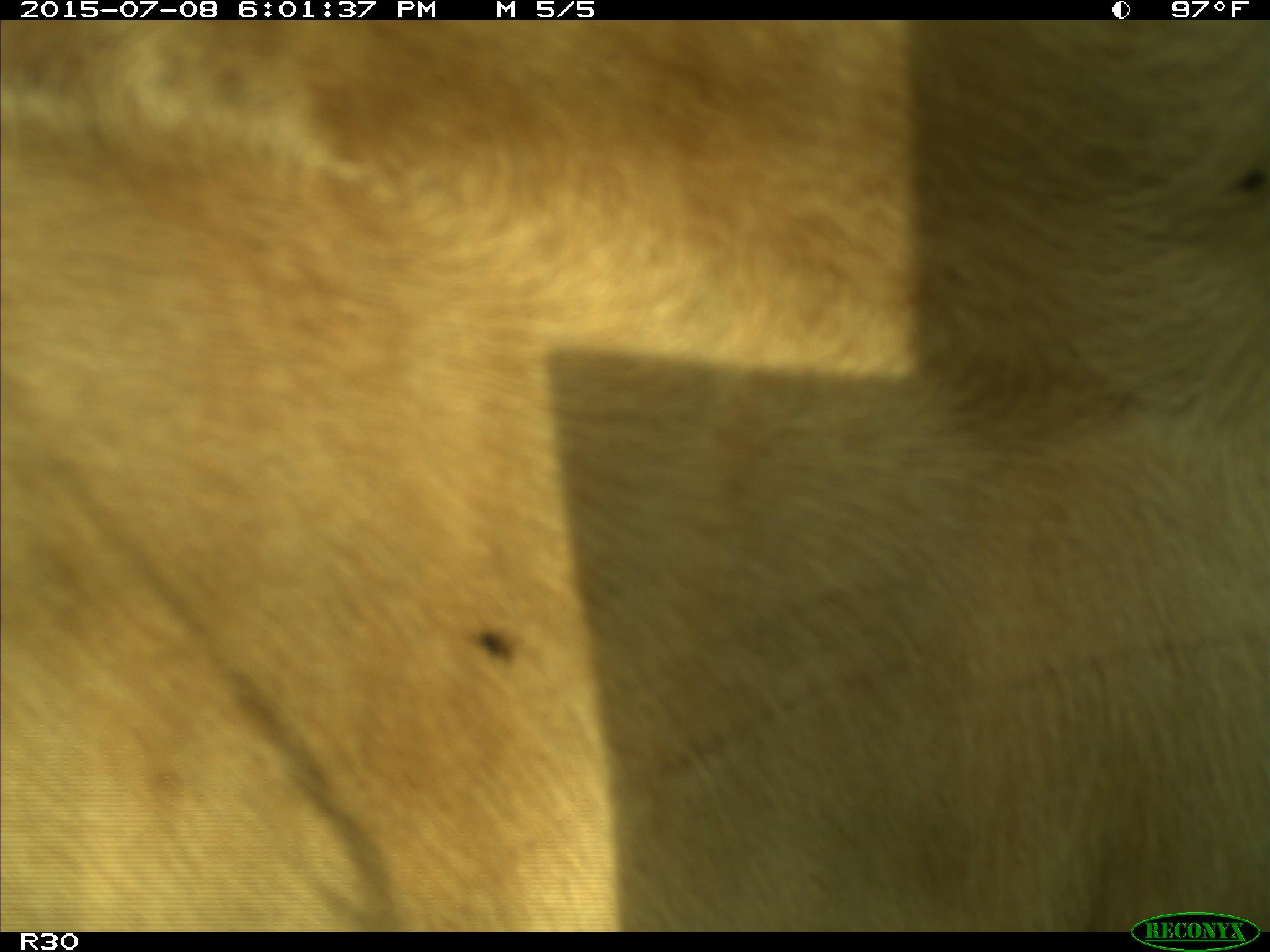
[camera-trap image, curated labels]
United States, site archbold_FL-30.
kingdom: Animalia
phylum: Chordata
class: Mammalia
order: Artiodactyla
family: Bovidae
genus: Bos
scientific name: Bos taurus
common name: domestic cow